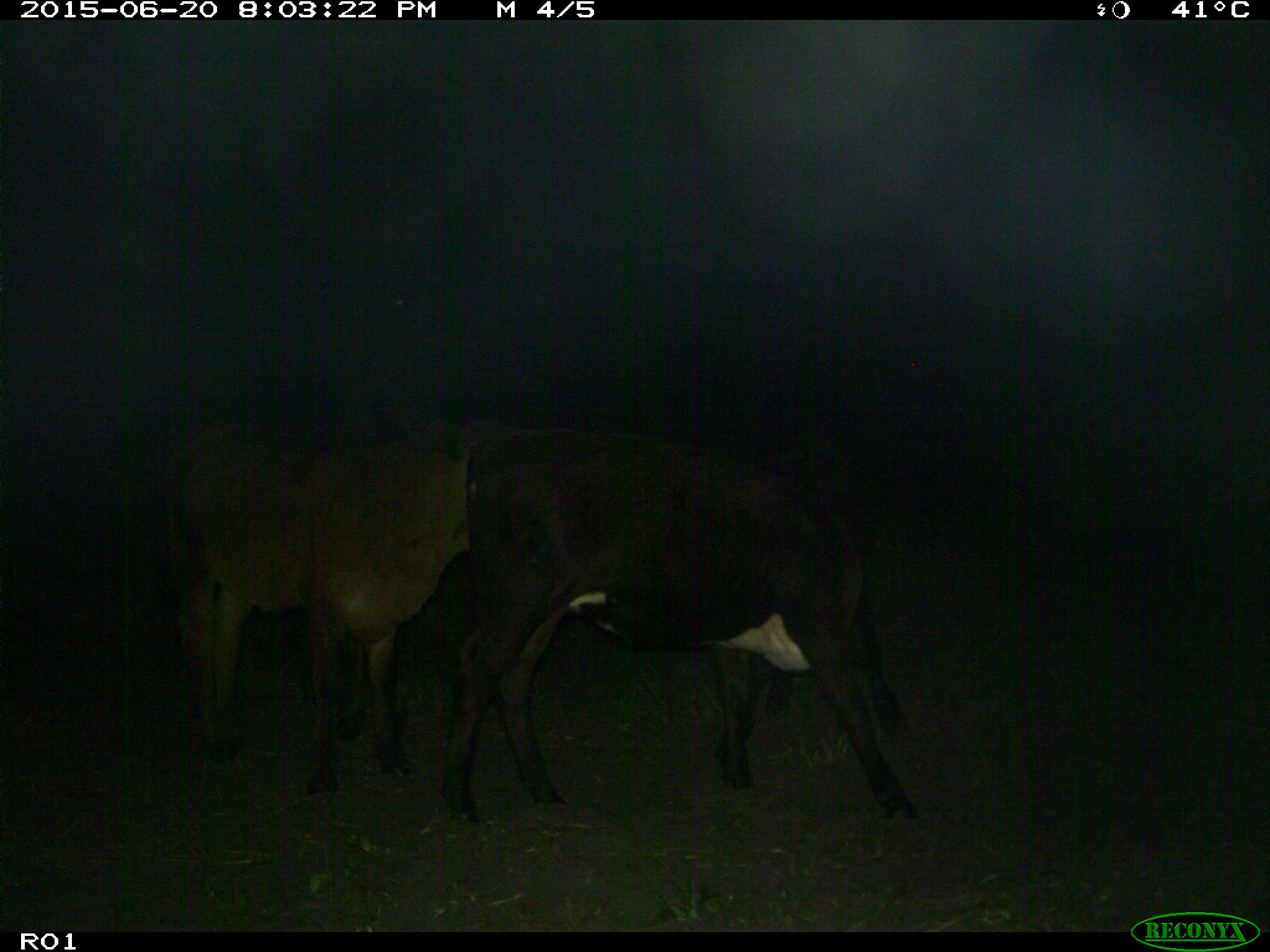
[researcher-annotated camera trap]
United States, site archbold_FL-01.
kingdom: Animalia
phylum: Chordata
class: Mammalia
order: Artiodactyla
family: Bovidae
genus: Bos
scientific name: Bos taurus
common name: domestic cow